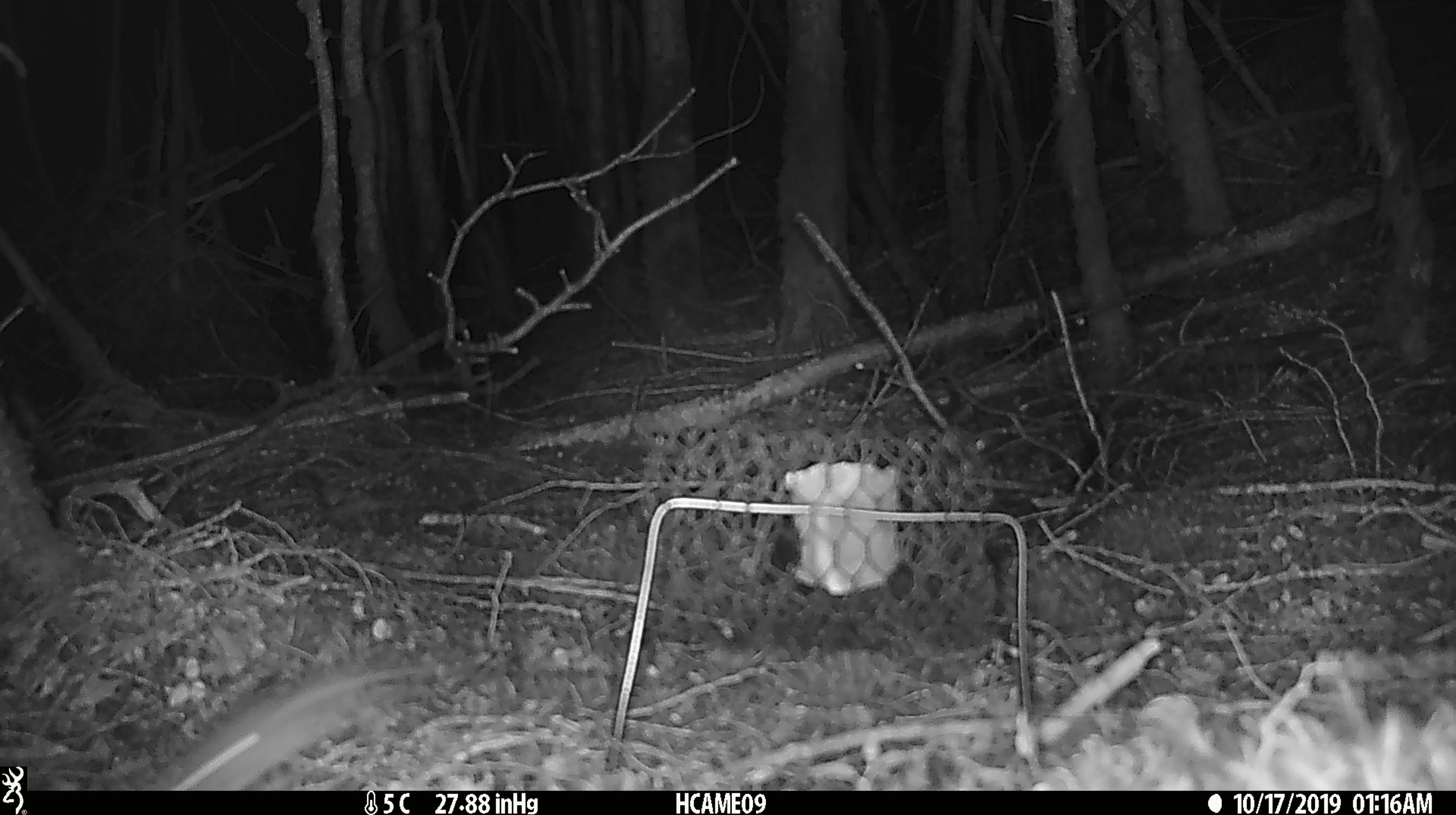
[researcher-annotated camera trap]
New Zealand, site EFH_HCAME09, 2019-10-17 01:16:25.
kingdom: Animalia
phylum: Chordata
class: Mammalia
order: Rodentia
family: Muridae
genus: Mus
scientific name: Mus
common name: mouse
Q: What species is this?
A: Mouse (Mus).